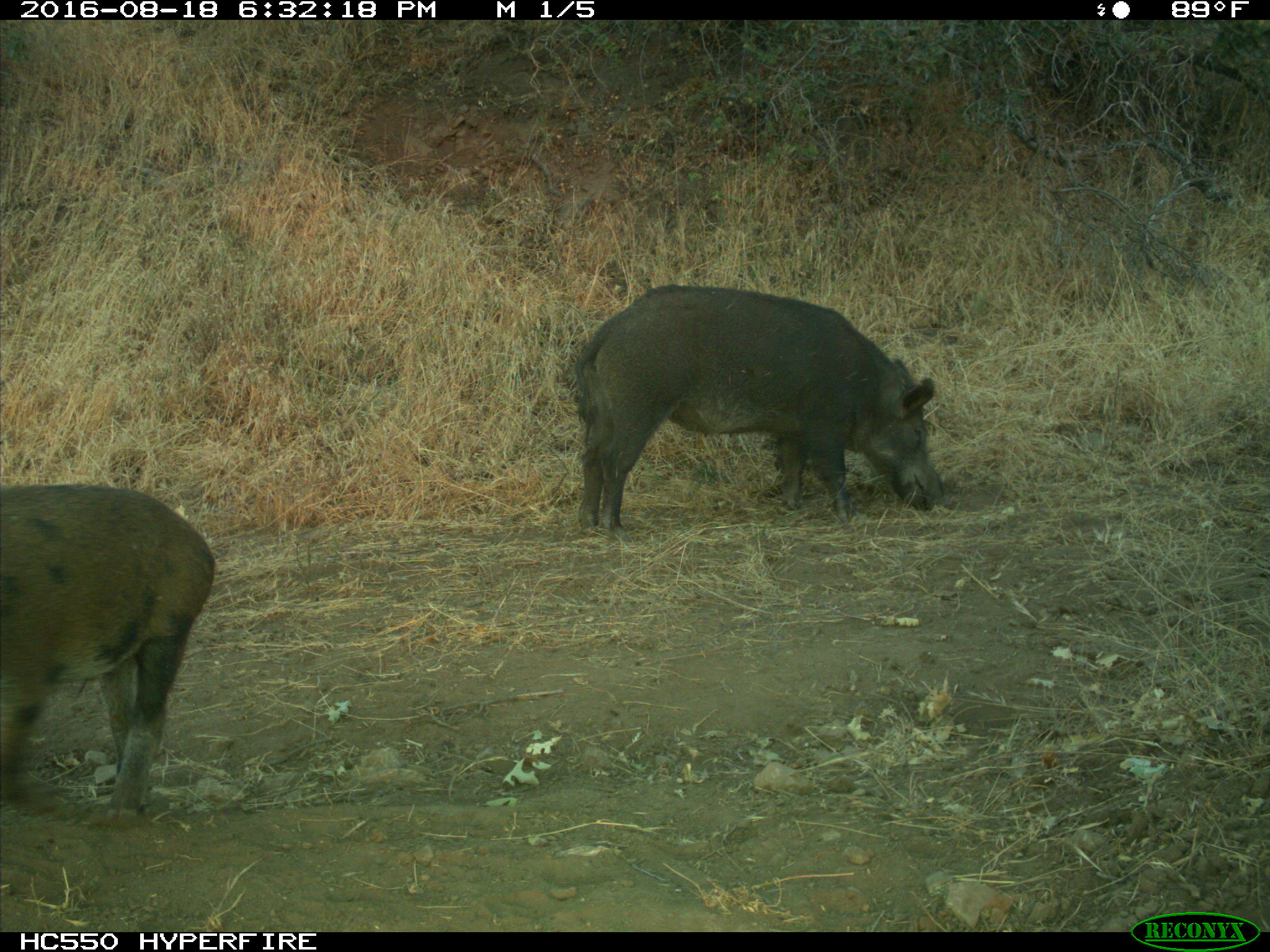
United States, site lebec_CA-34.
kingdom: Animalia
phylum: Chordata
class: Mammalia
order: Artiodactyla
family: Suidae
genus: Sus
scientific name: Sus scrofa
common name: wild boar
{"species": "Sus scrofa (wild boar)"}